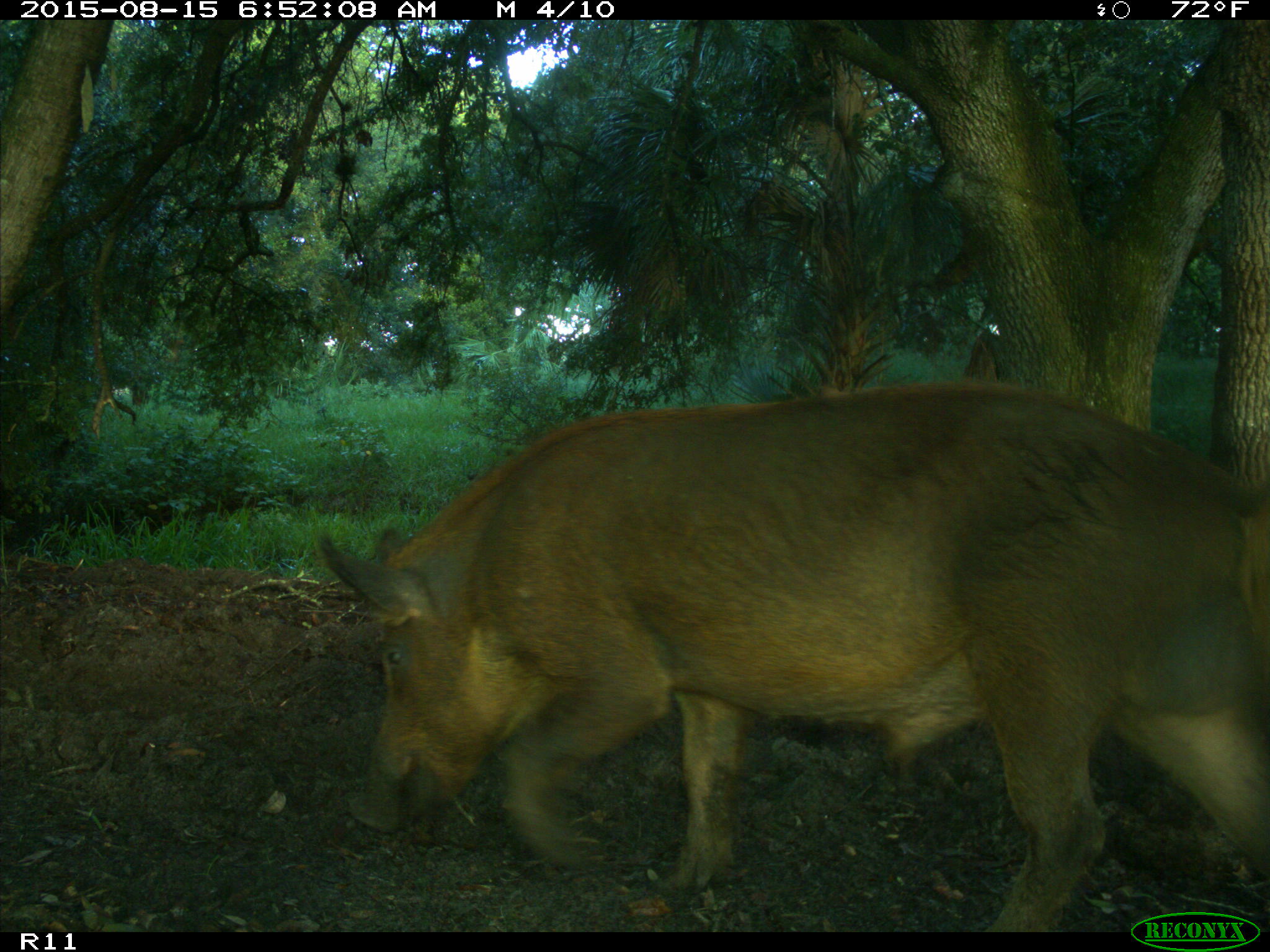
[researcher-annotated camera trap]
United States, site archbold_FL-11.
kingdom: Animalia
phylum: Chordata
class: Mammalia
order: Artiodactyla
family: Suidae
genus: Sus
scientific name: Sus scrofa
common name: wild boar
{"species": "Sus scrofa (wild boar)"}